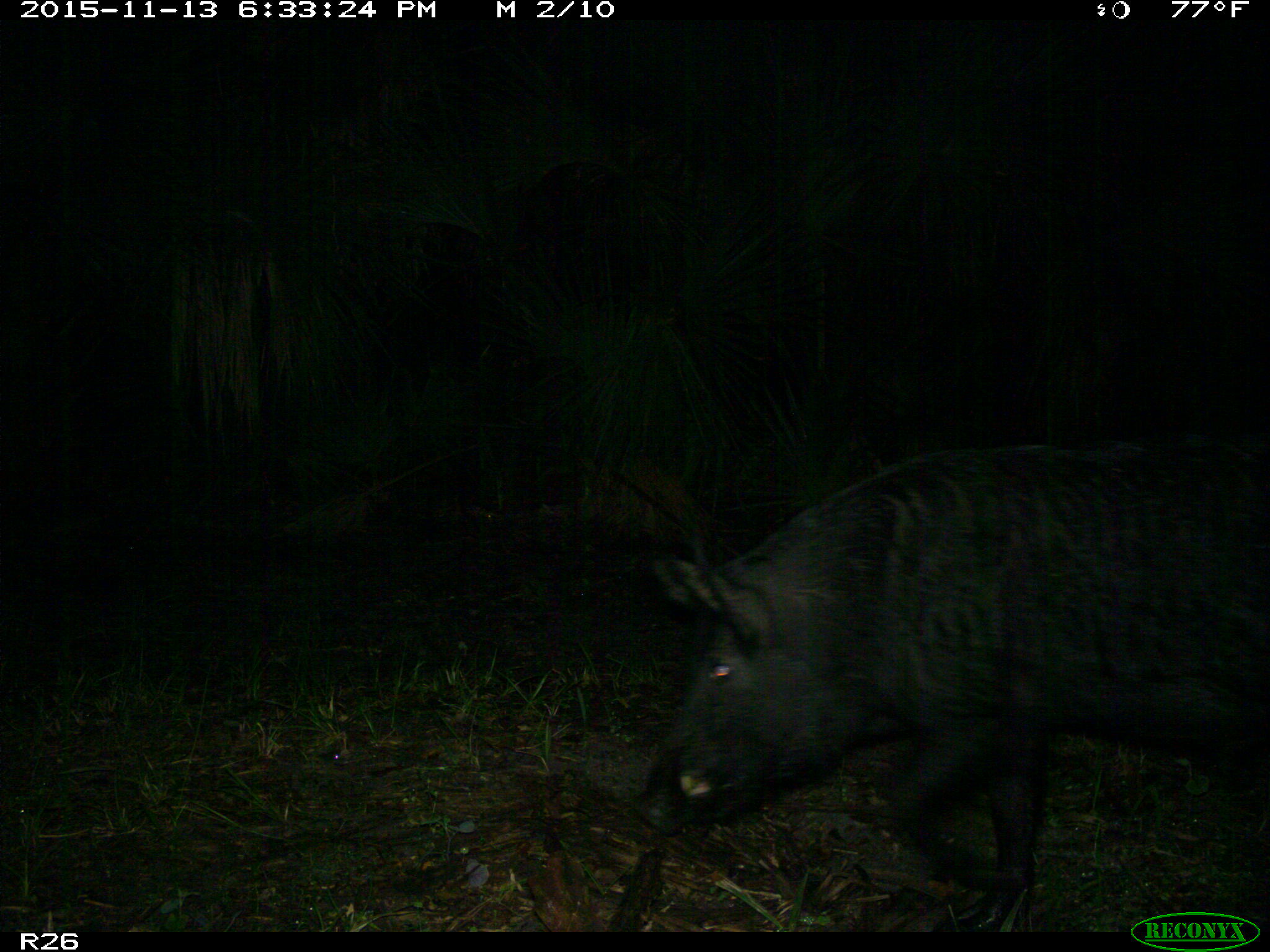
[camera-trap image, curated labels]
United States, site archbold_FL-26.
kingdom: Animalia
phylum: Chordata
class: Mammalia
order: Artiodactyla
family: Suidae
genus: Sus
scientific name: Sus scrofa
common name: wild boar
Sus scrofa (wild boar).